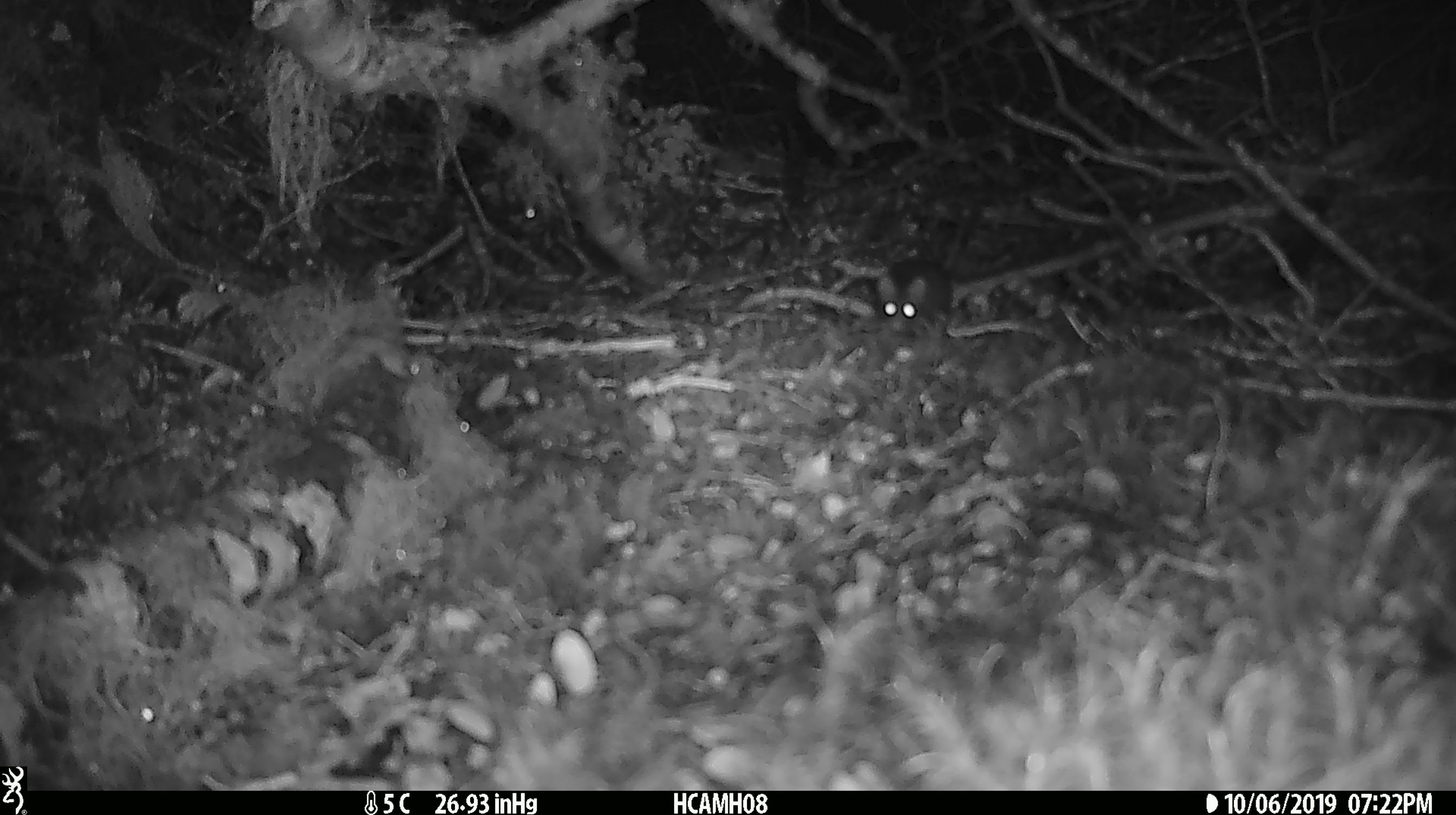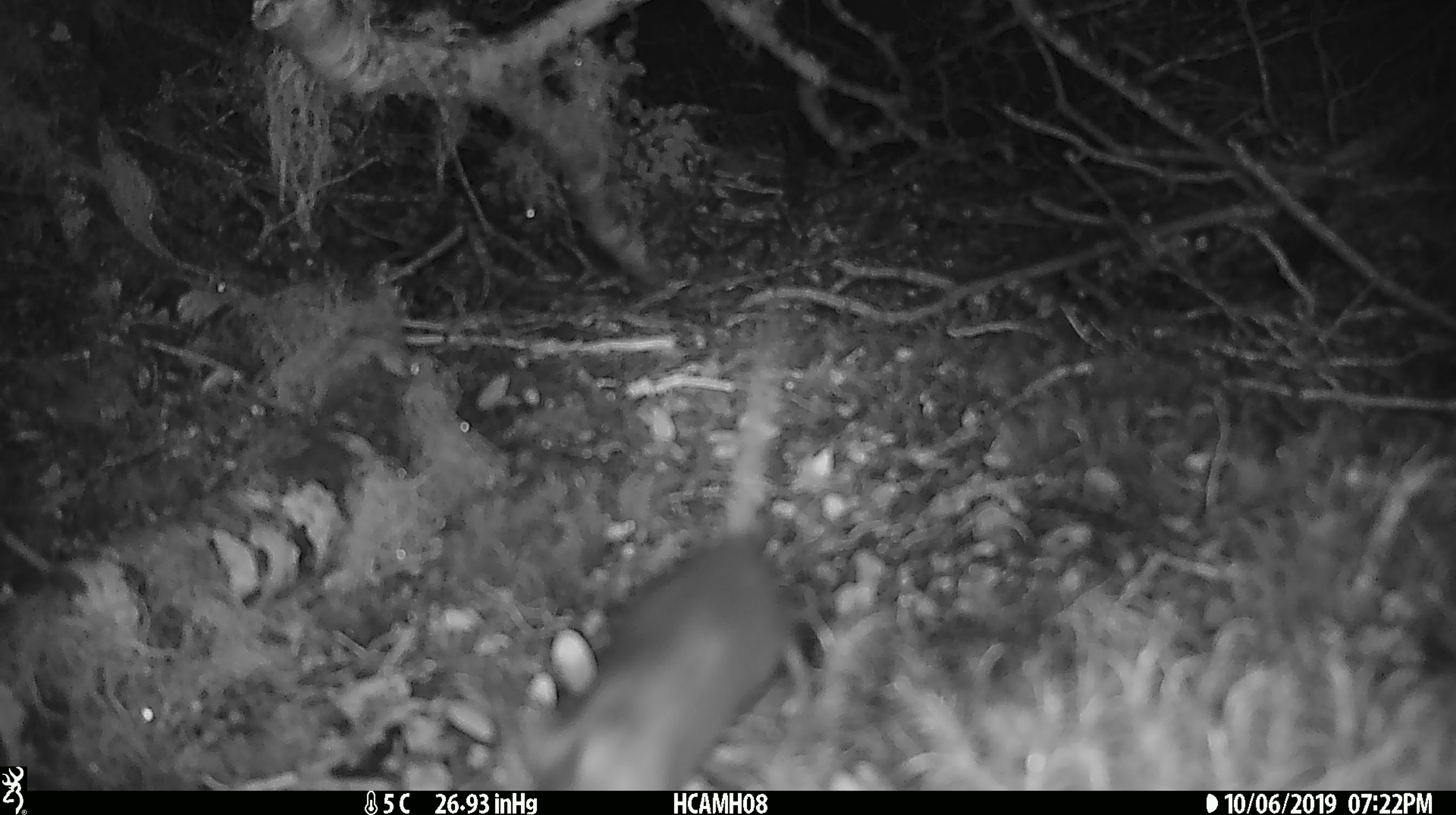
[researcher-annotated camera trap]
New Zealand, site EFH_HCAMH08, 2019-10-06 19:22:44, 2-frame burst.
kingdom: Animalia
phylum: Chordata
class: Mammalia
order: Rodentia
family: Muridae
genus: Mus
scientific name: Mus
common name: mouse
Mouse (Mus).